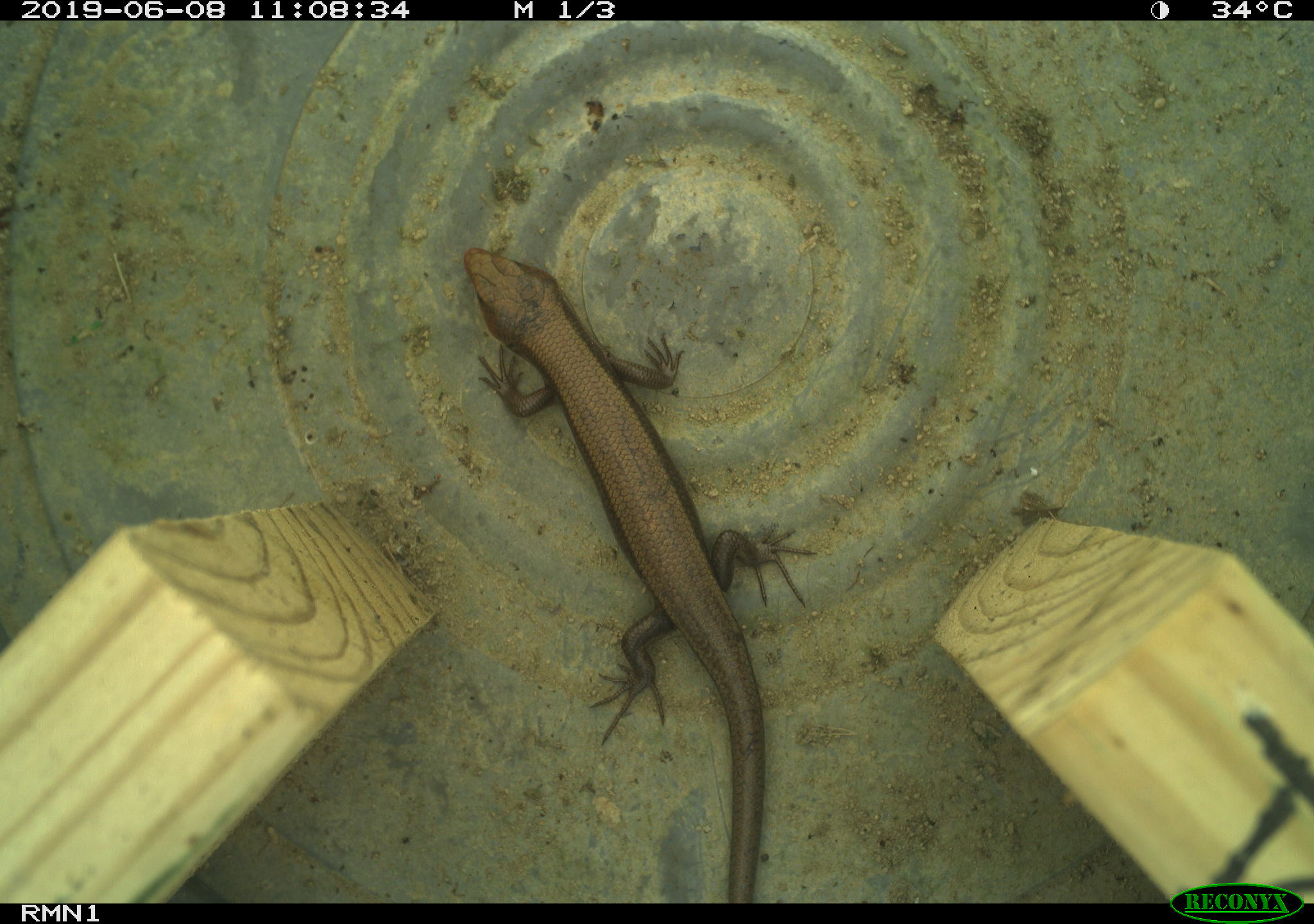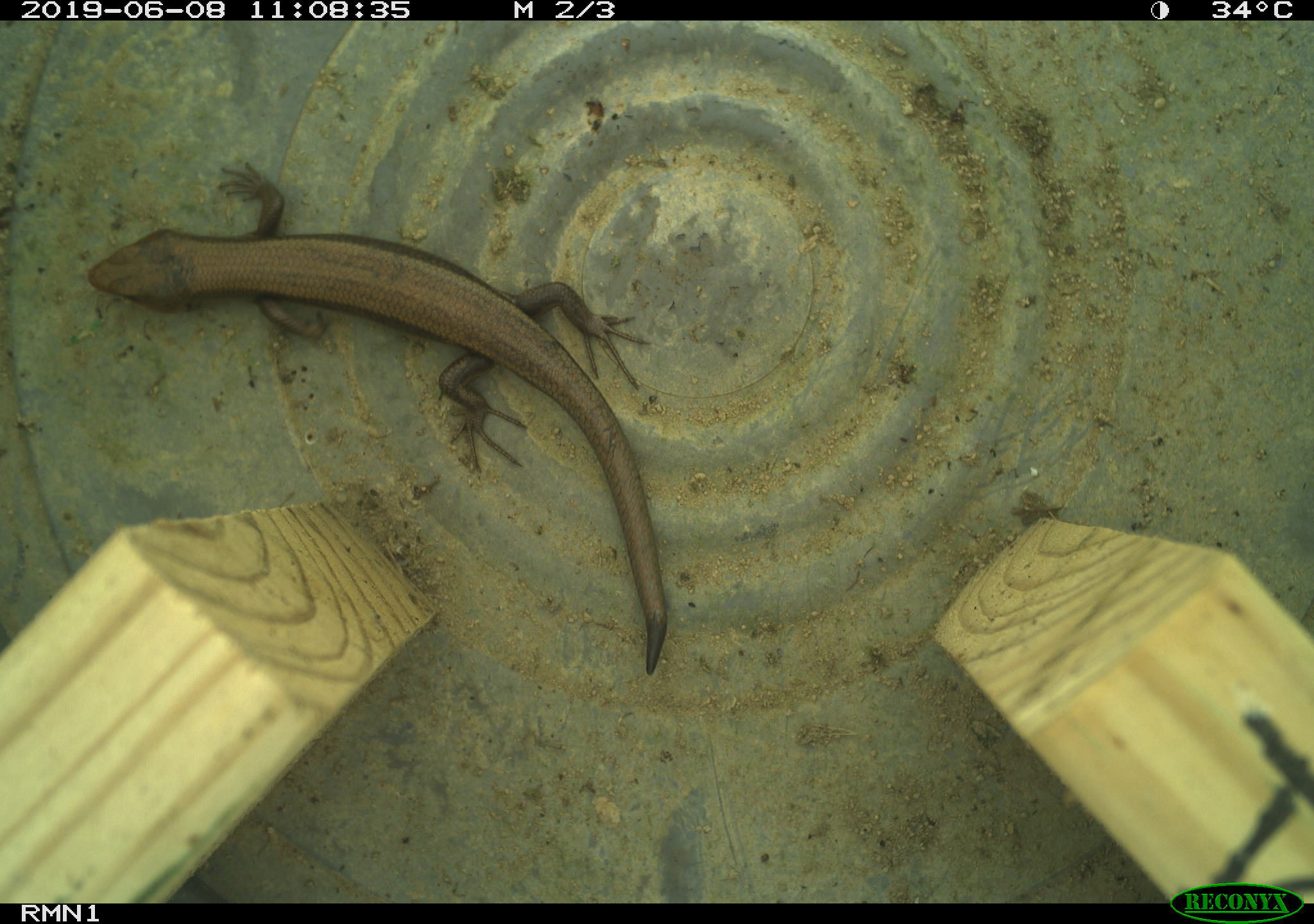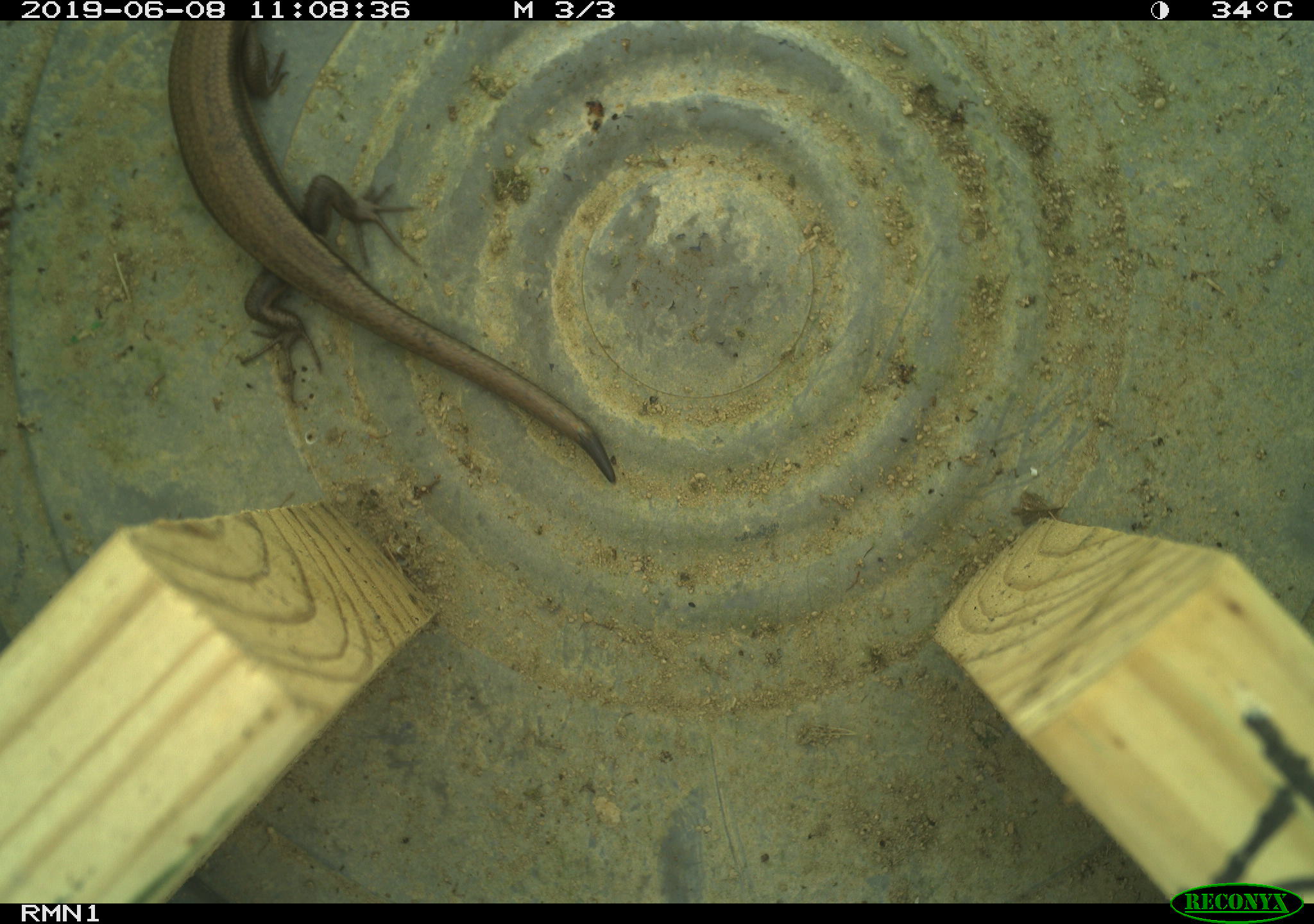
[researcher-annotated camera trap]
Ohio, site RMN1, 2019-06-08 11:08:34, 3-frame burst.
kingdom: Animalia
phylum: Chordata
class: Reptilia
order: Squamata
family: Scincidae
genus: Plestiodon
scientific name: Plestiodon fasciatus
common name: common five-lined skink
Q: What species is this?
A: Common five-lined skink (Plestiodon fasciatus).